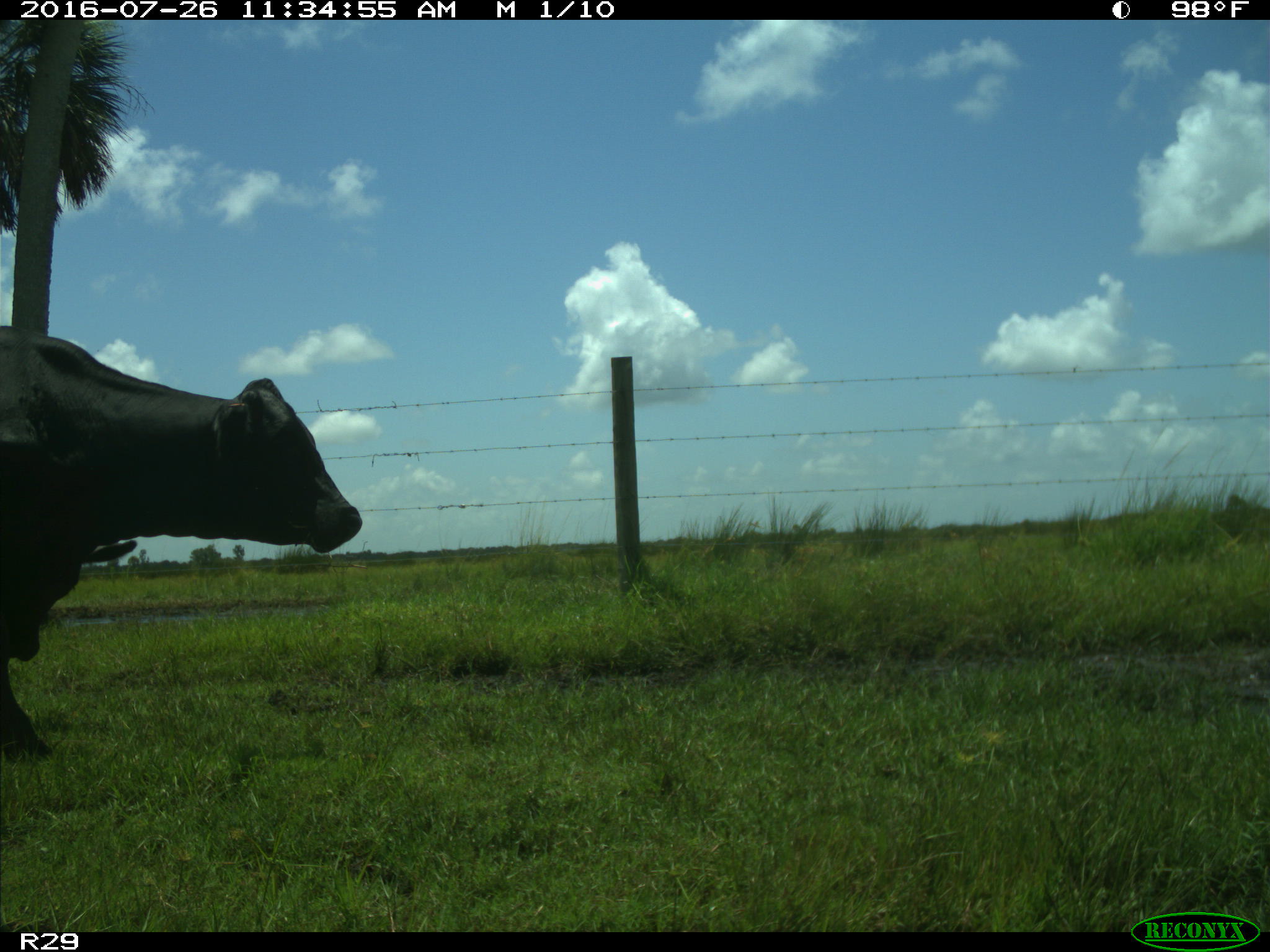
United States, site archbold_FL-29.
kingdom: Animalia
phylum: Chordata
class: Mammalia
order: Artiodactyla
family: Bovidae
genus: Bos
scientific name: Bos taurus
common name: domestic cow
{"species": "Bos taurus (domestic cow)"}